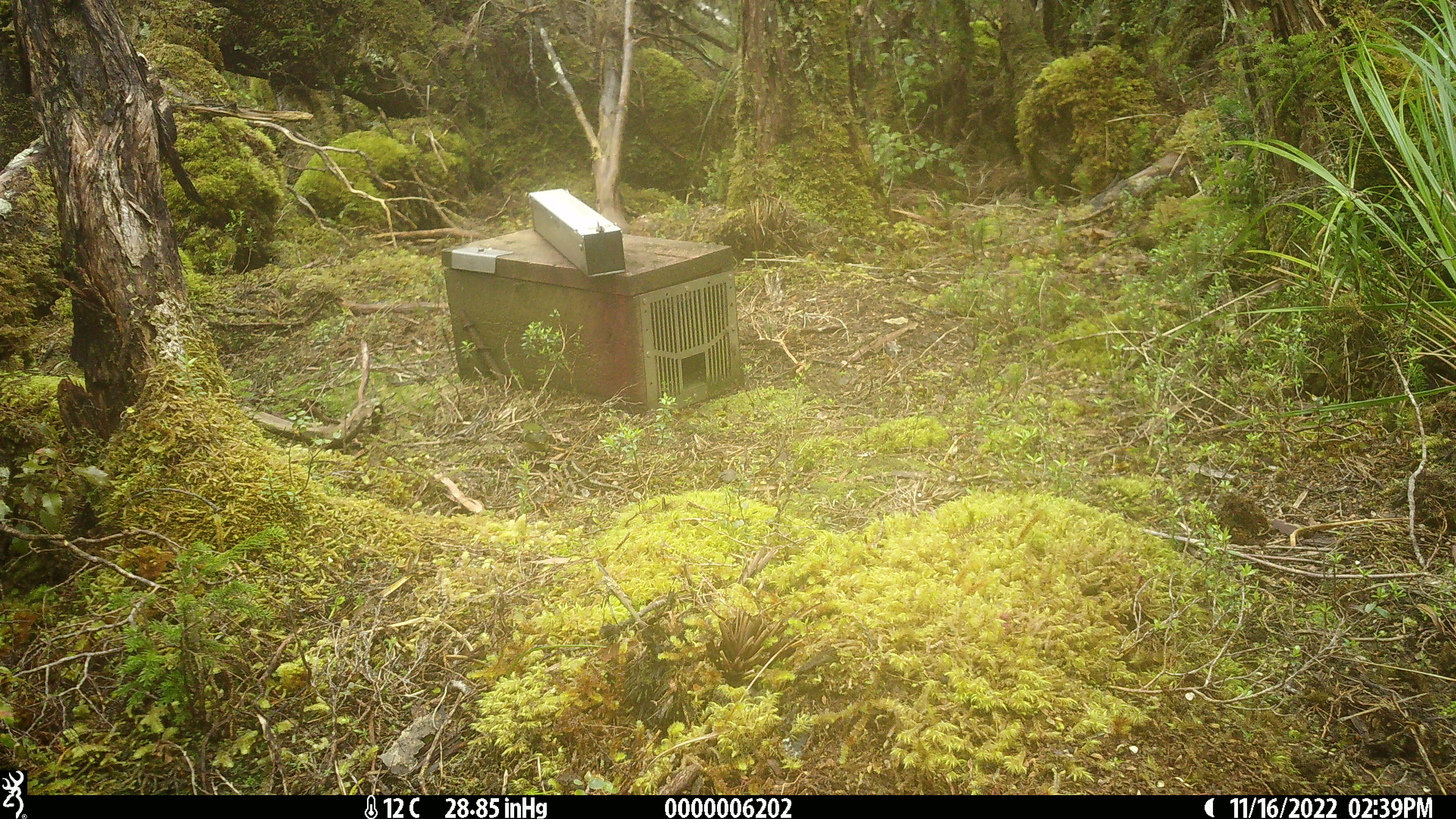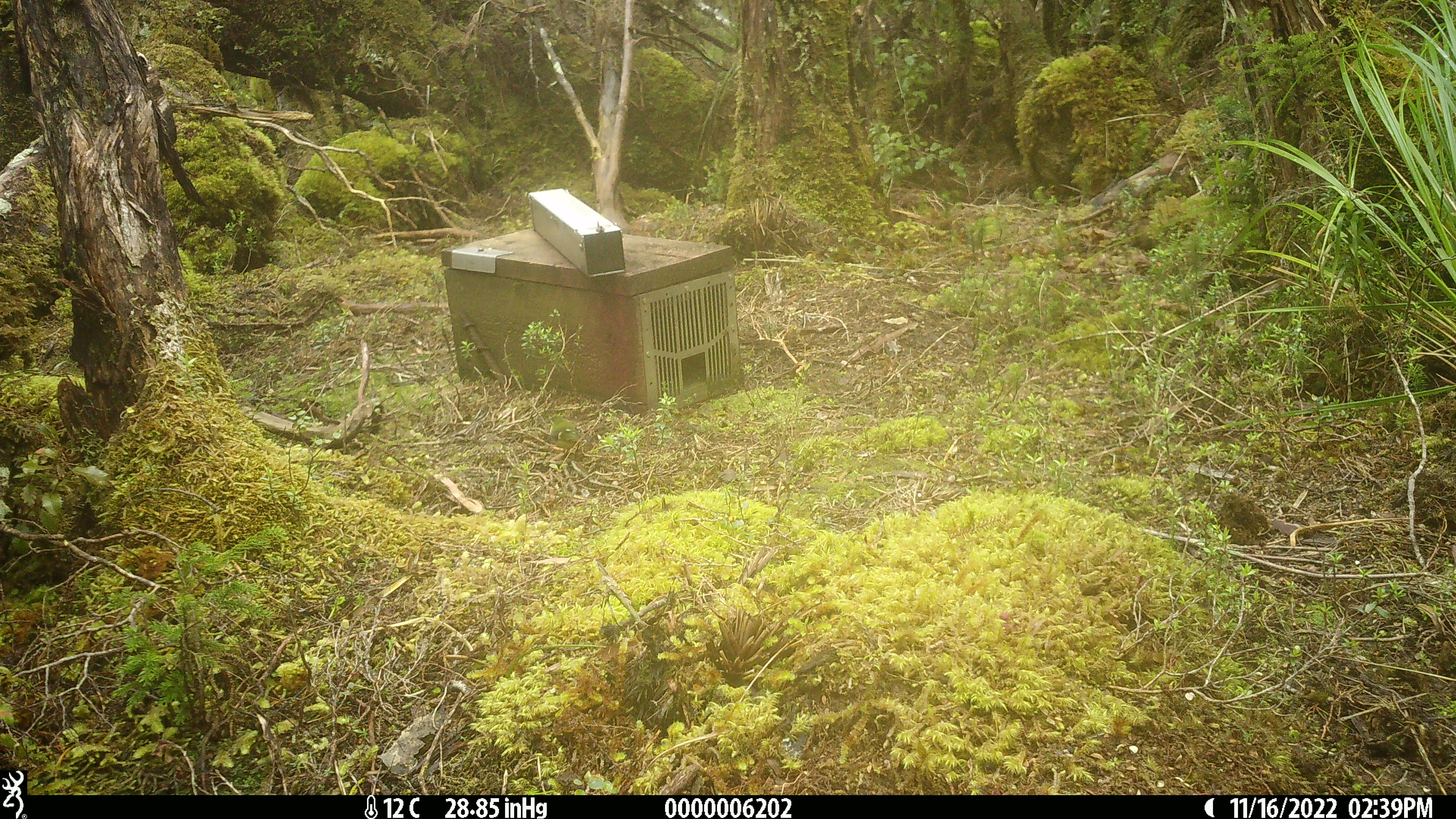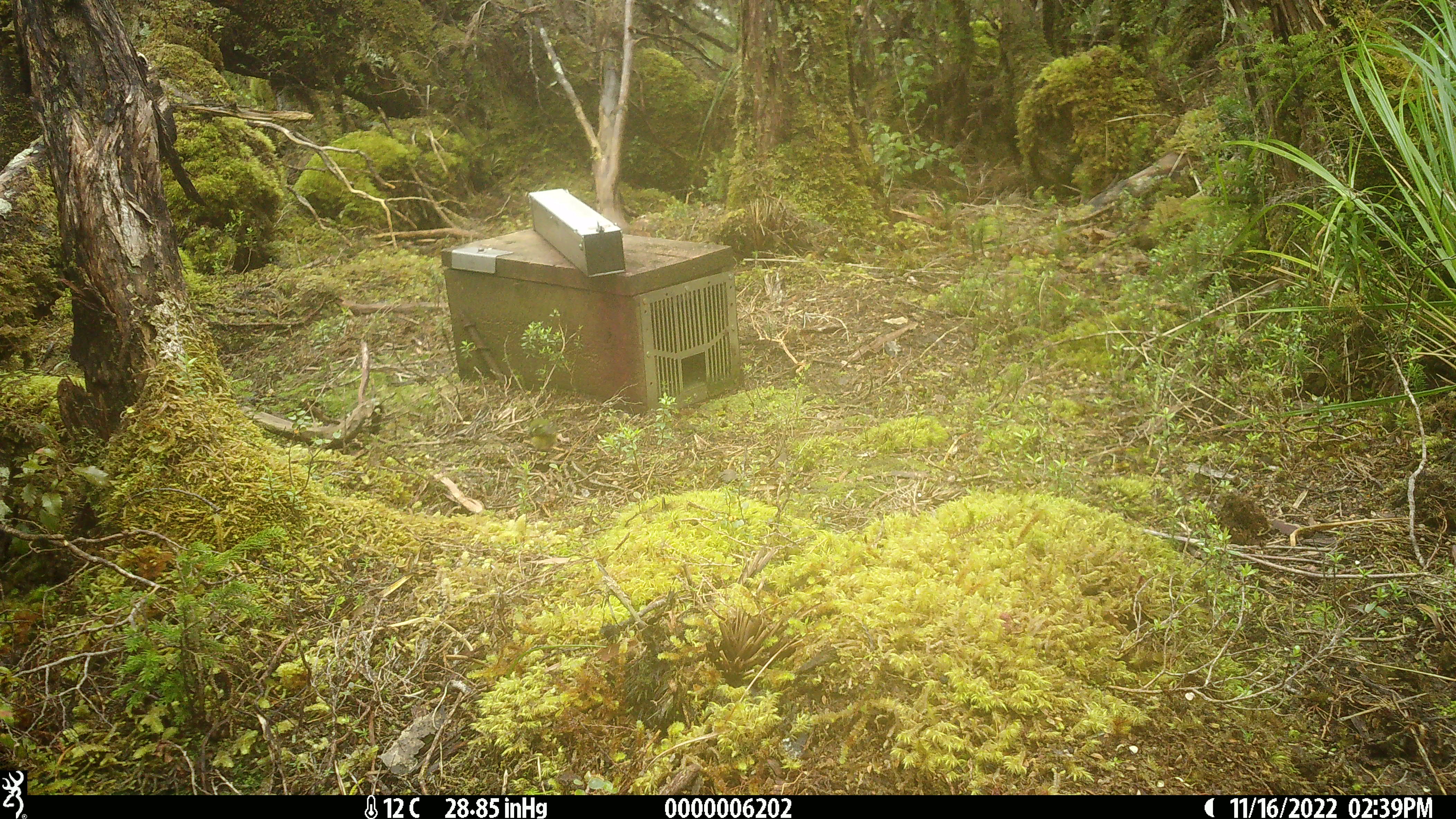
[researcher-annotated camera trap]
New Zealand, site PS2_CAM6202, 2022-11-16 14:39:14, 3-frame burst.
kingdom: Animalia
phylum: Chordata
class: Aves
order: Passeriformes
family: Acanthisittidae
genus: Acanthisitta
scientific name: Acanthisitta chloris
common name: rifleman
Rifleman (Acanthisitta chloris).